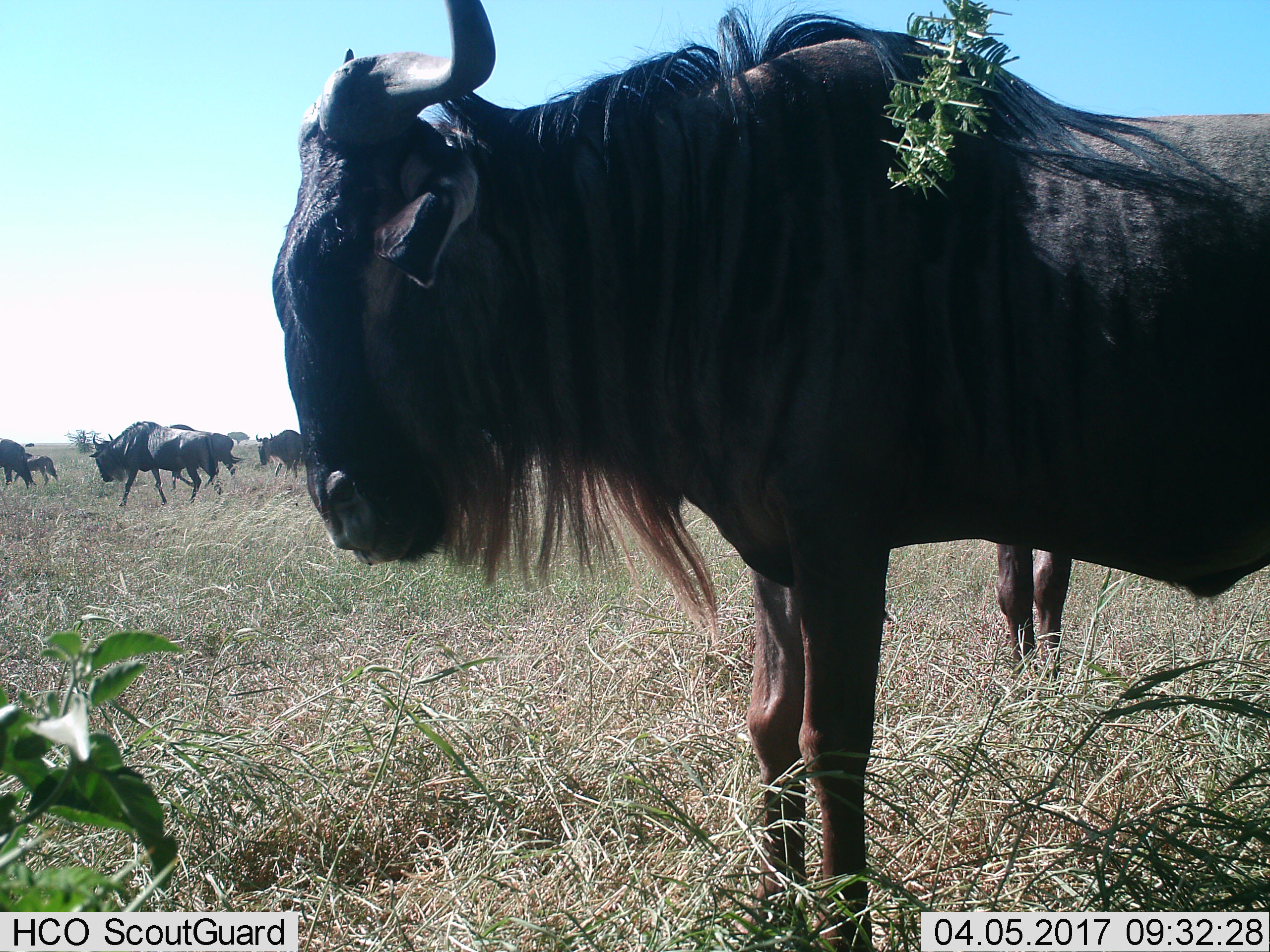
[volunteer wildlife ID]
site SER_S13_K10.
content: unidentified animal